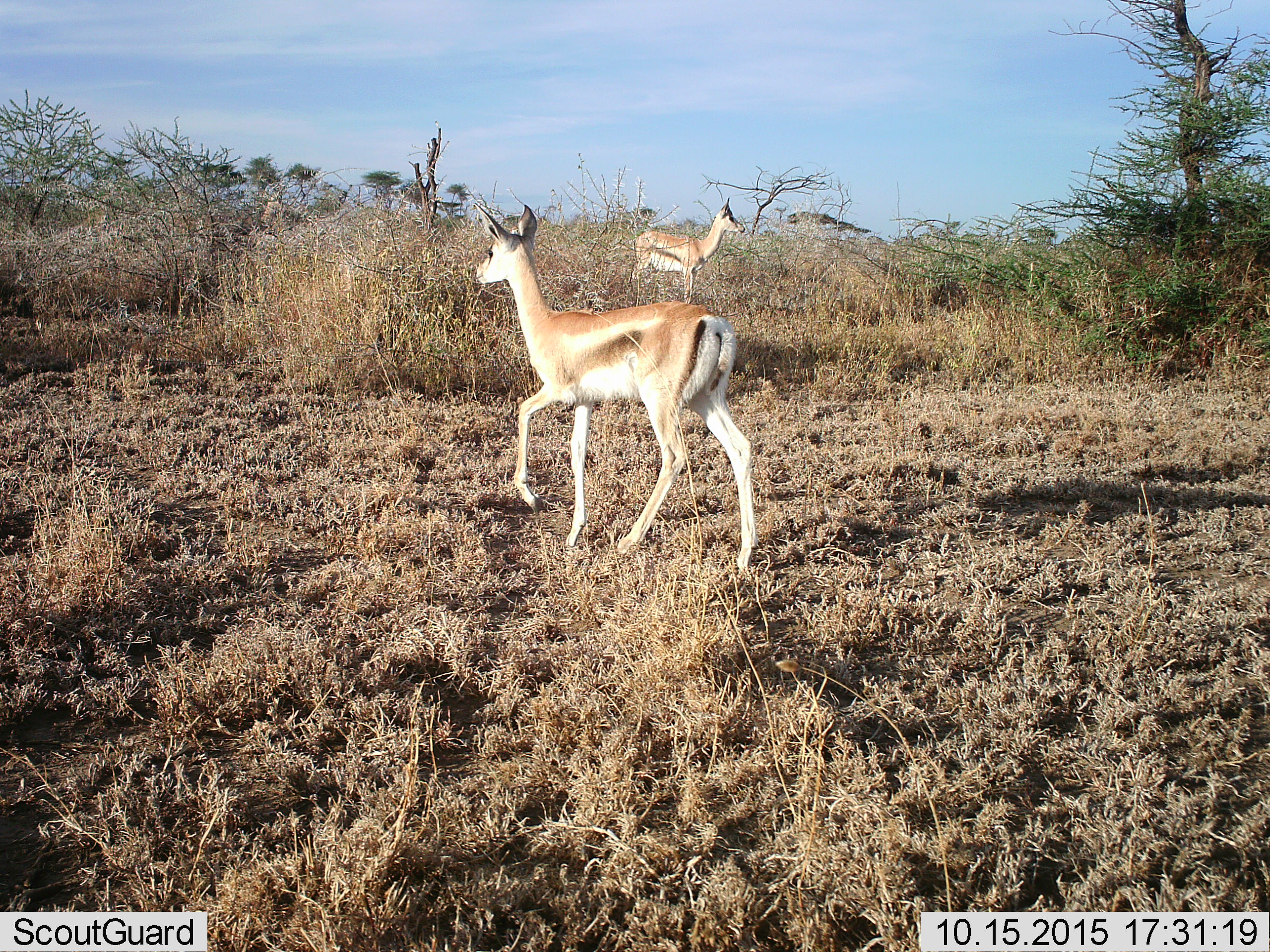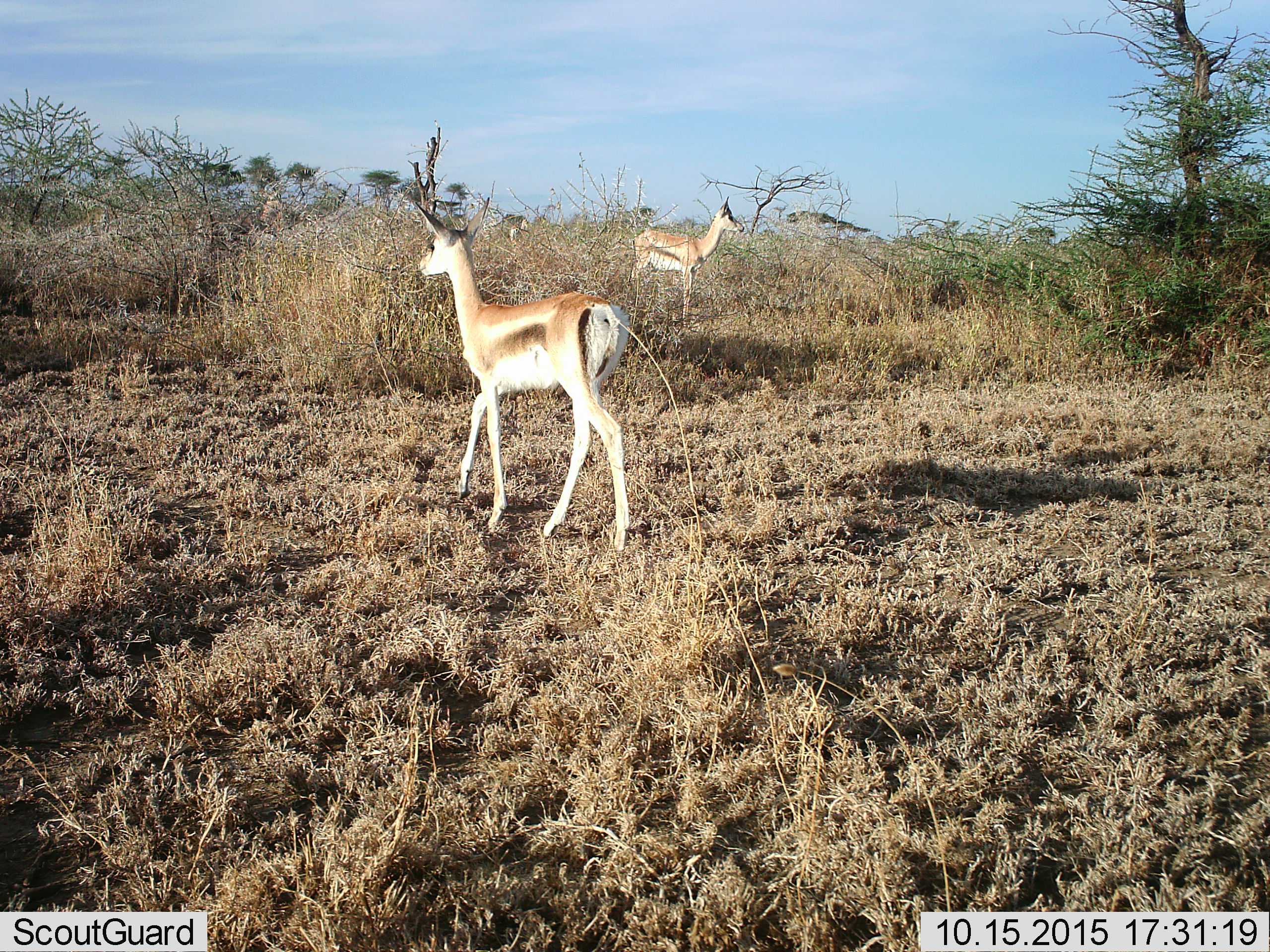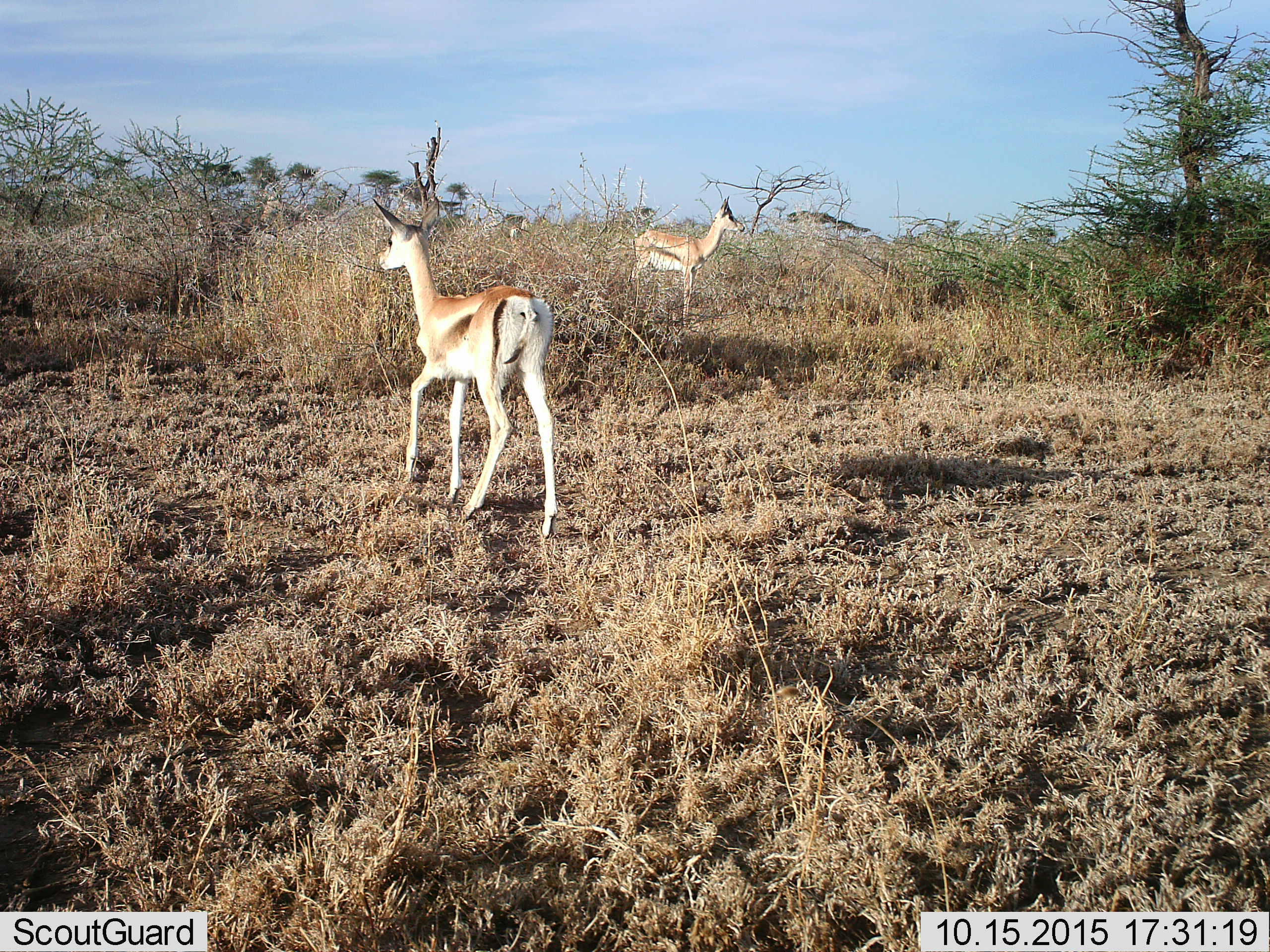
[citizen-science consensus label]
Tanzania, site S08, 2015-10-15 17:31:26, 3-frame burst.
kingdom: Animalia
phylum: Chordata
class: Mammalia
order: Artiodactyla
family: Bovidae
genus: Eudorcas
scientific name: Eudorcas thomsonii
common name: thomson's gazelle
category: gazellethomsons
Gazellethomsons (thomson's gazelle) (Eudorcas thomsonii), count 2. Behavior (volunteer vote fractions): standing 100%, resting 0%, moving 40%, interacting 0%. Young present (vote fraction): 20%. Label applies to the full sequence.